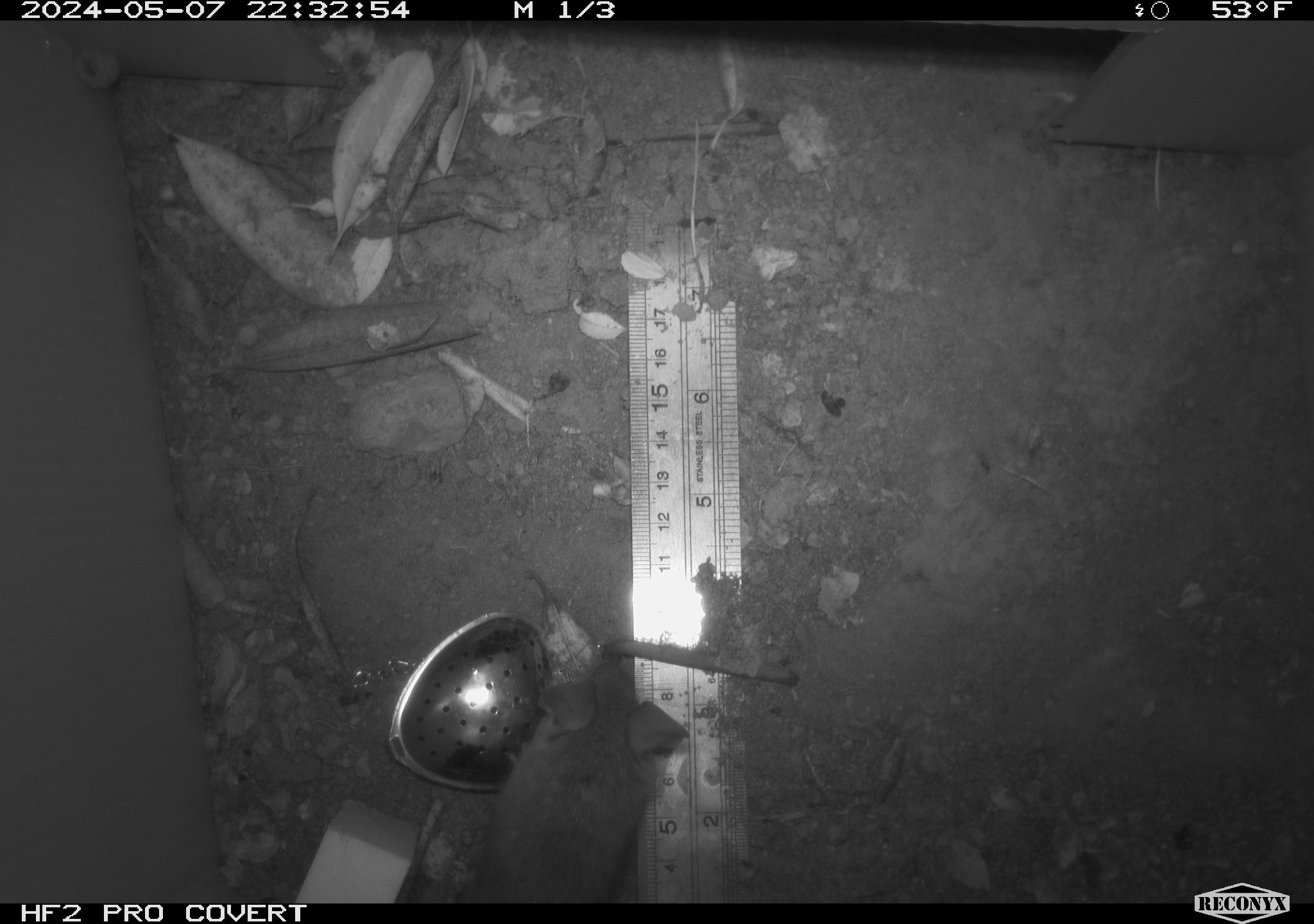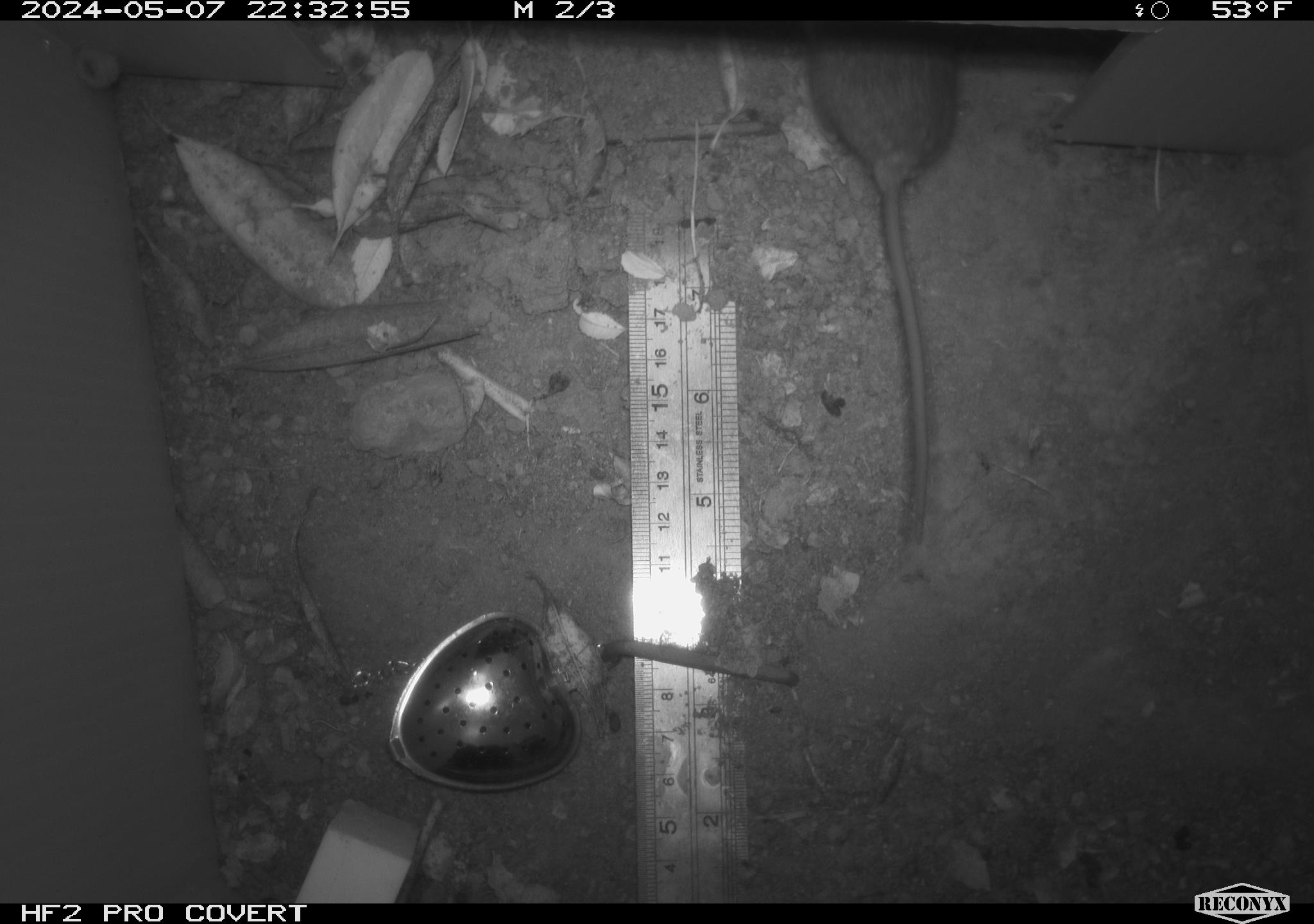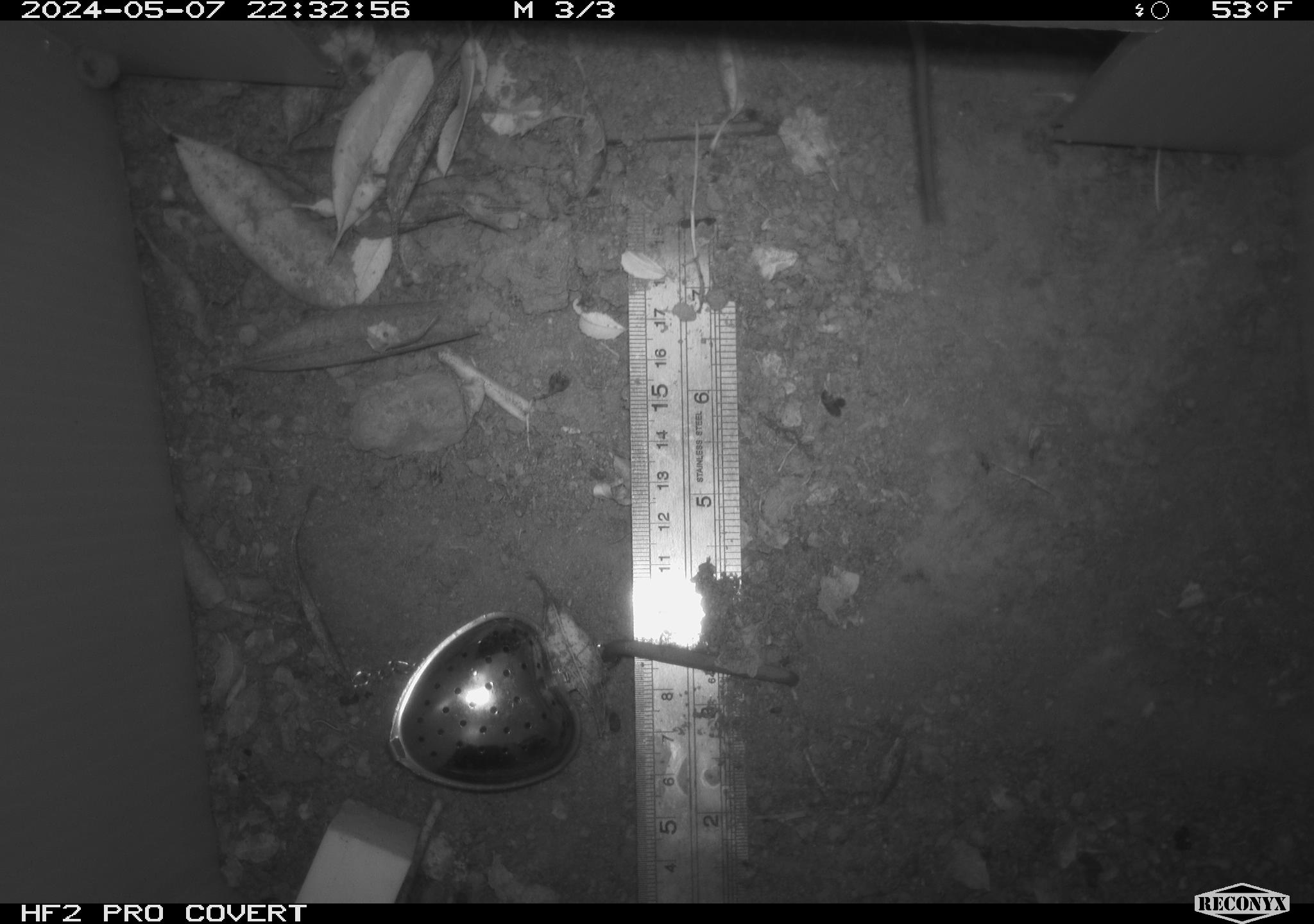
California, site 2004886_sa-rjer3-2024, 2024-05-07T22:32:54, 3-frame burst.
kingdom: Animalia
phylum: Chordata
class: Mammalia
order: Rodentia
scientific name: Rodentia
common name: mouse species